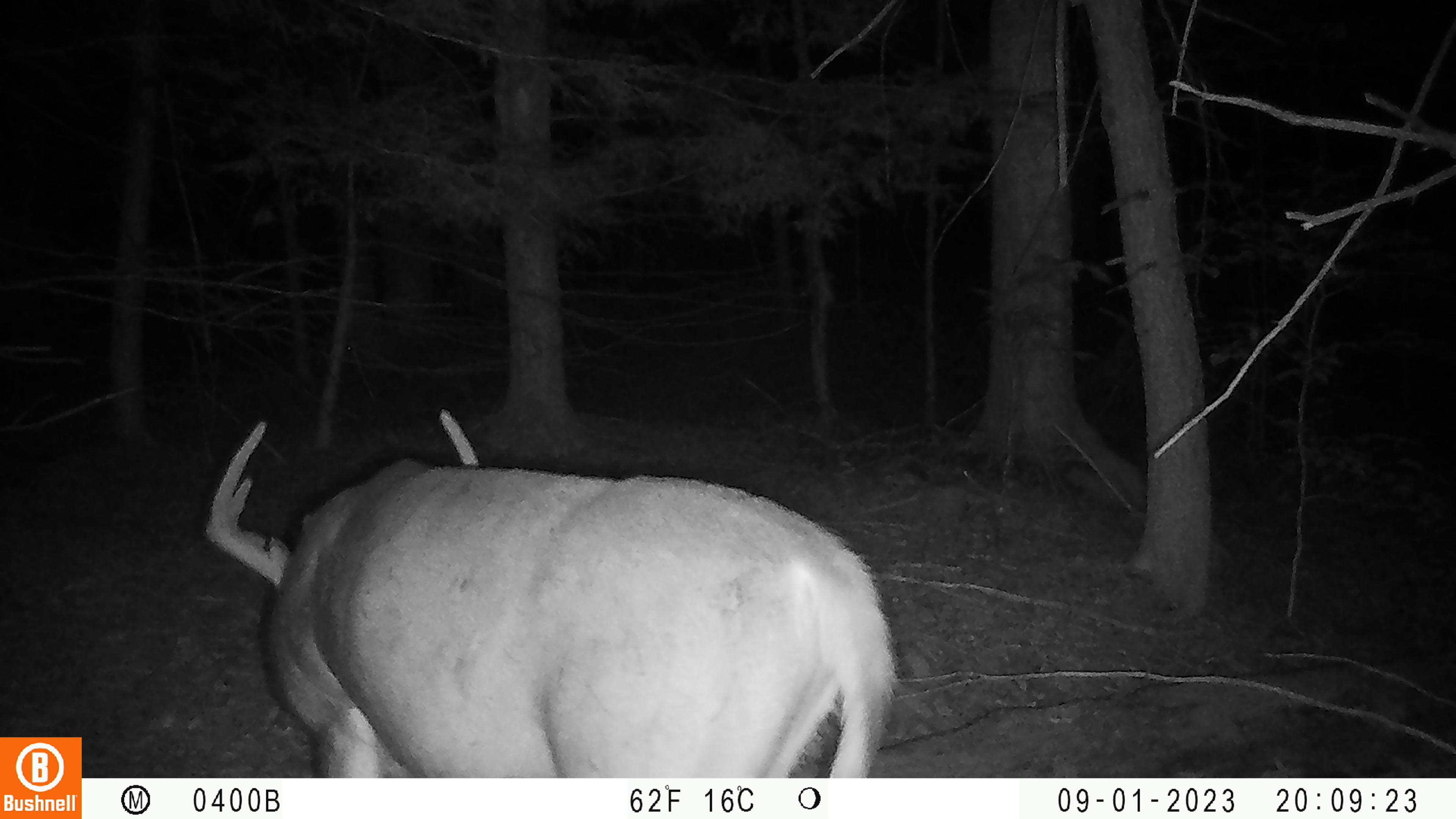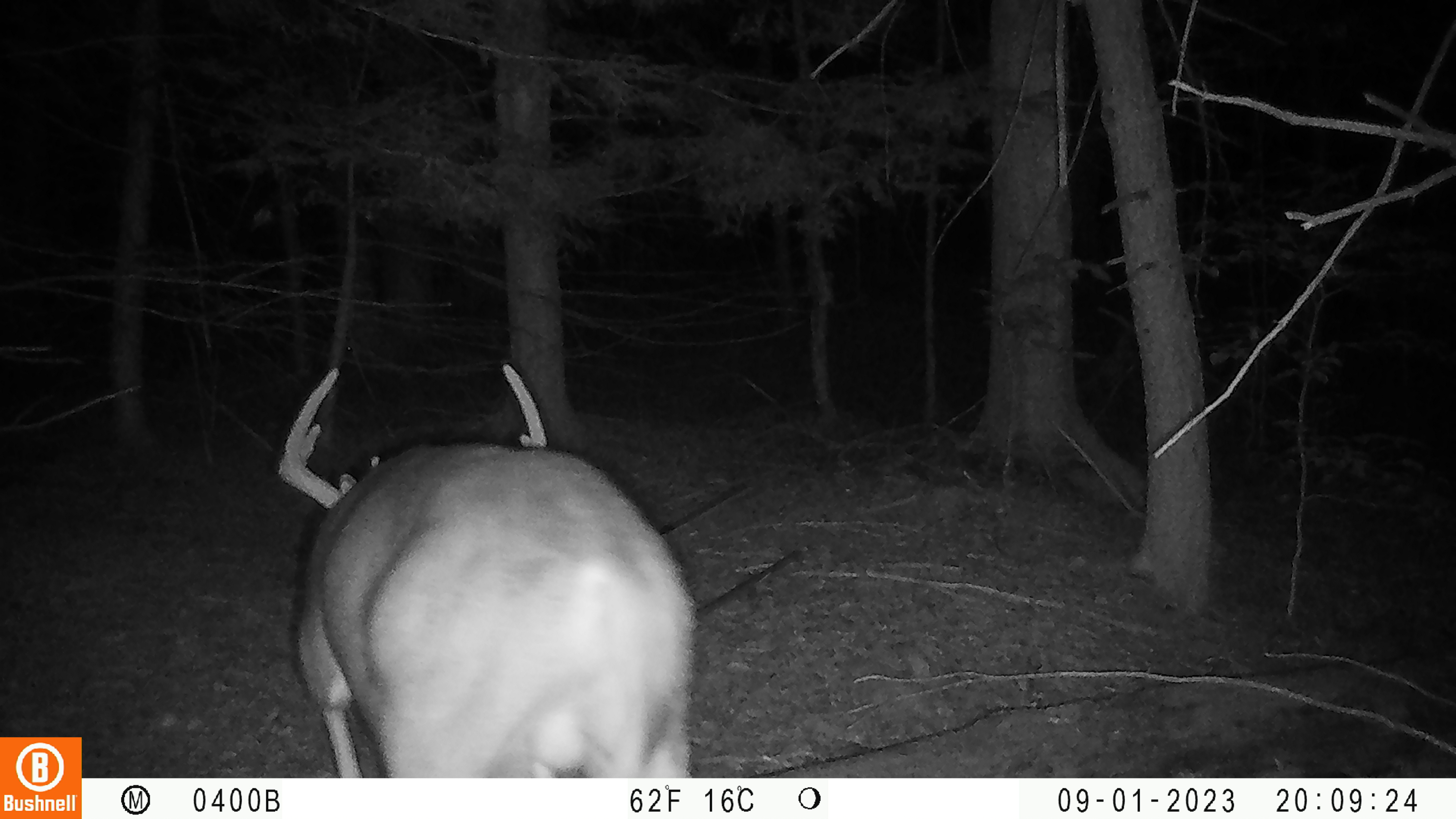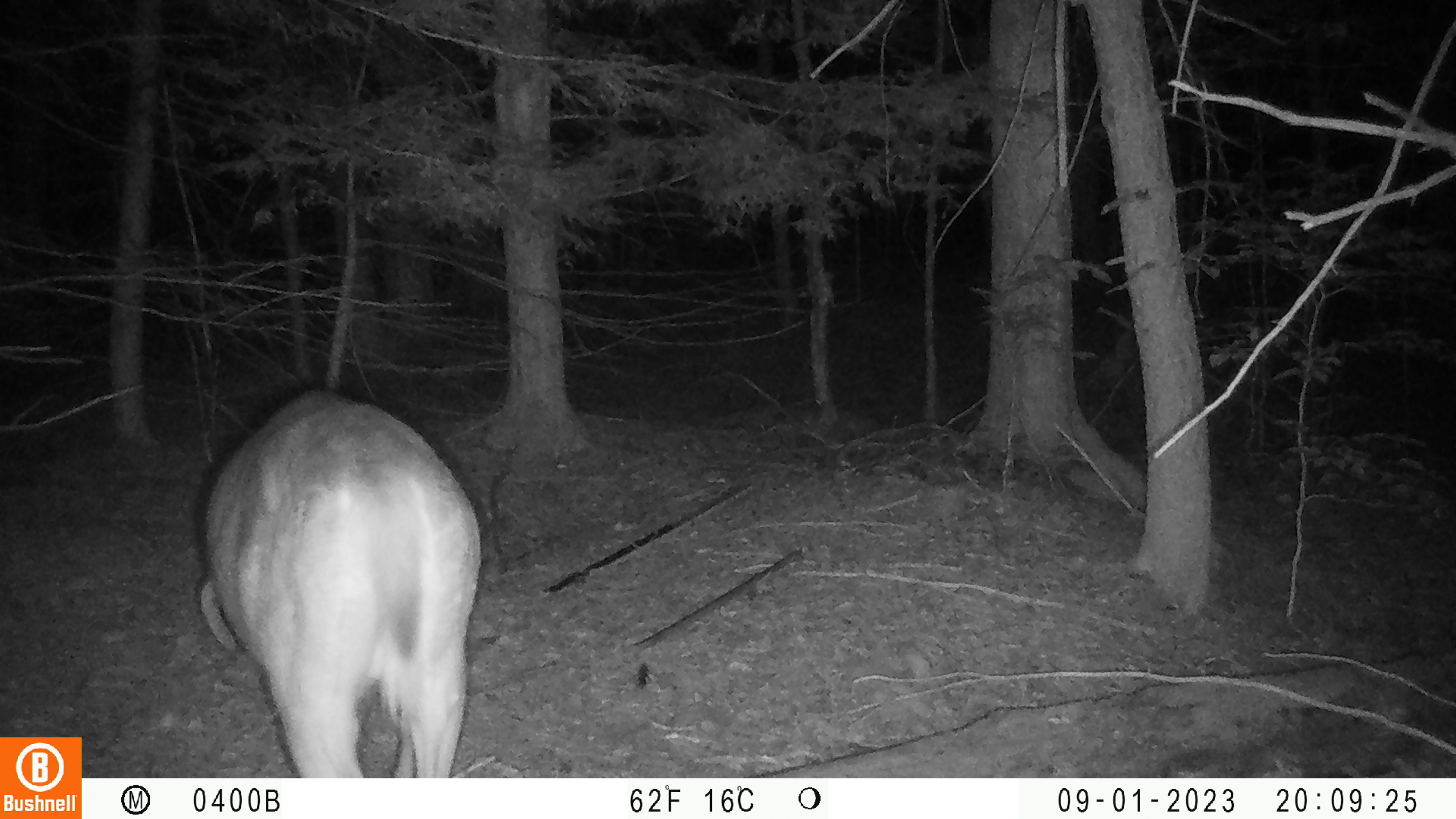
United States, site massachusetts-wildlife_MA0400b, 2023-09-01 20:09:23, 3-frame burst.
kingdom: Animalia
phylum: Chordata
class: Mammalia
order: Artiodactyla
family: Cervidae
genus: Odocoileus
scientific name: Odocoileus virginianus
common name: white-tailed deer